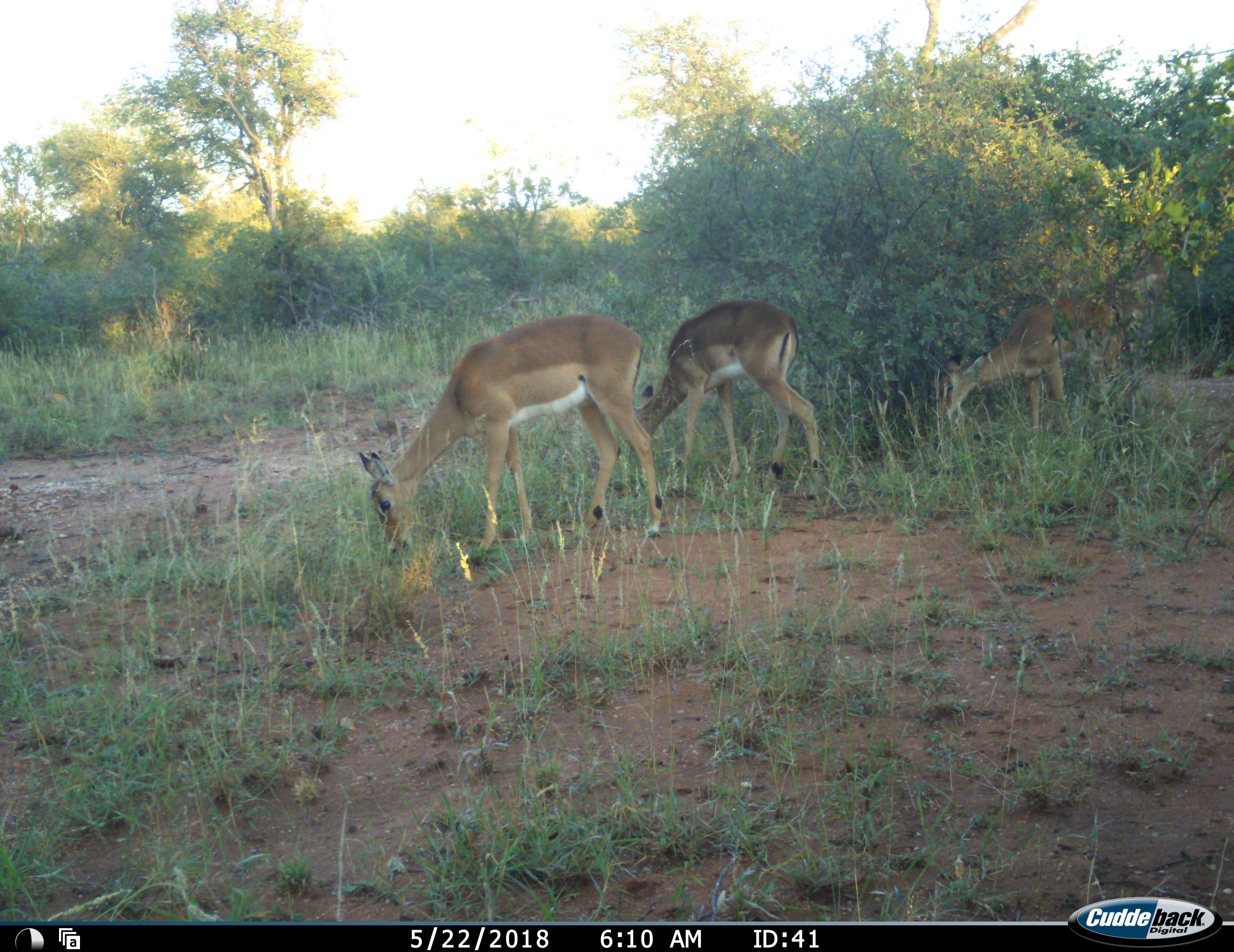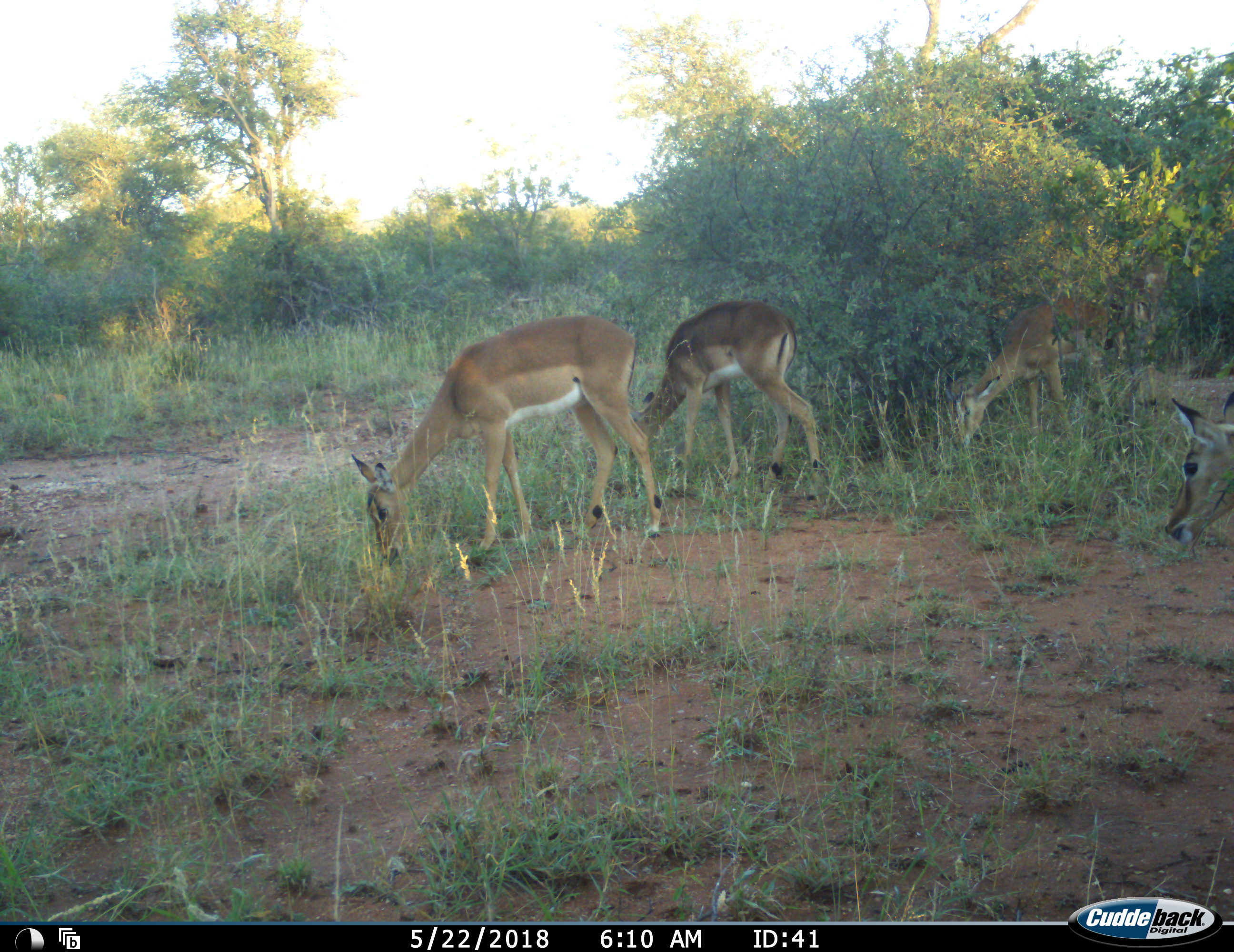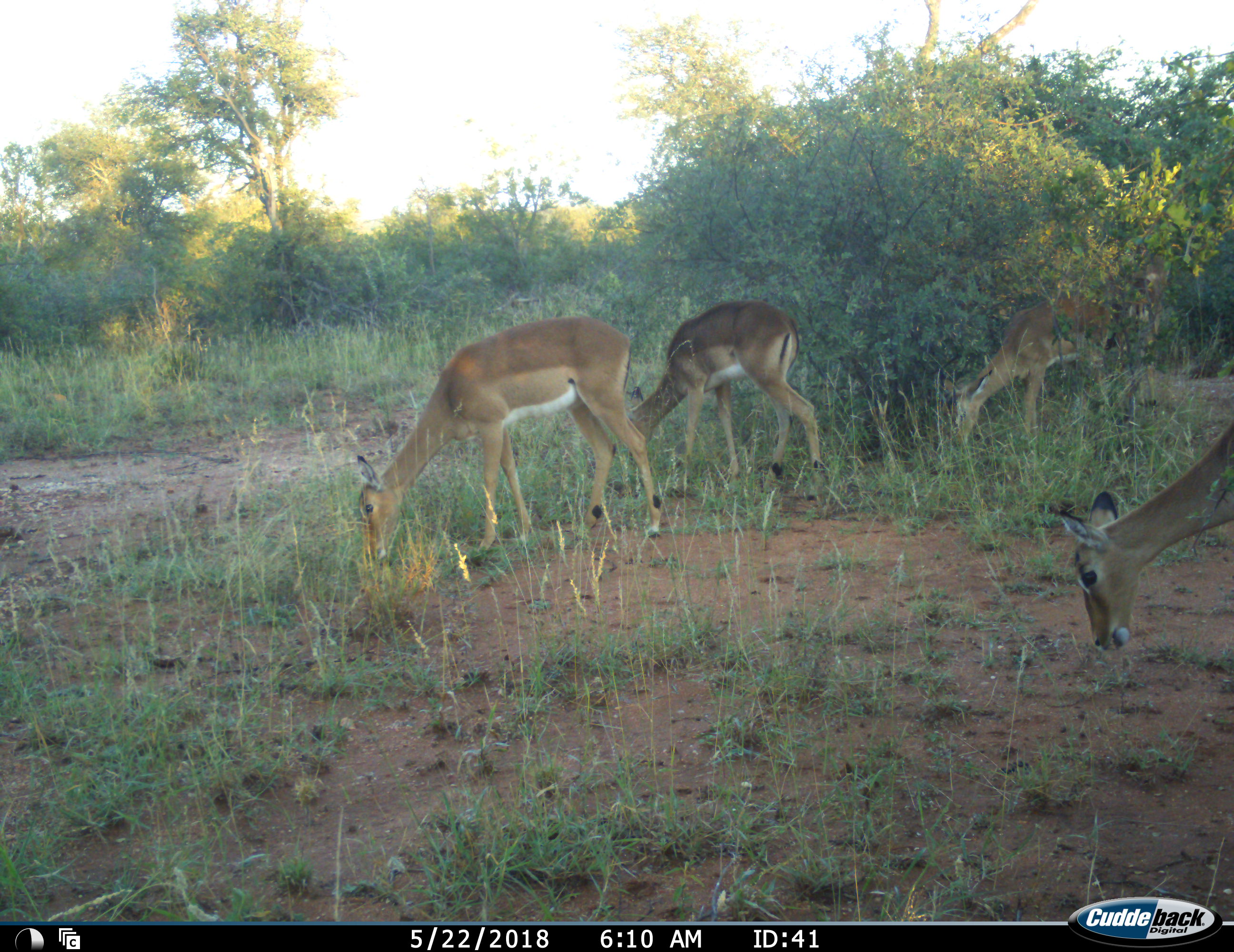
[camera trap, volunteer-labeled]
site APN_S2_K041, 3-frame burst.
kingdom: Animalia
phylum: Chordata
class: Mammalia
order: Artiodactyla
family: Bovidae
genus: Aepyceros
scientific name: Aepyceros melampus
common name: impala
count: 4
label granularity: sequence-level